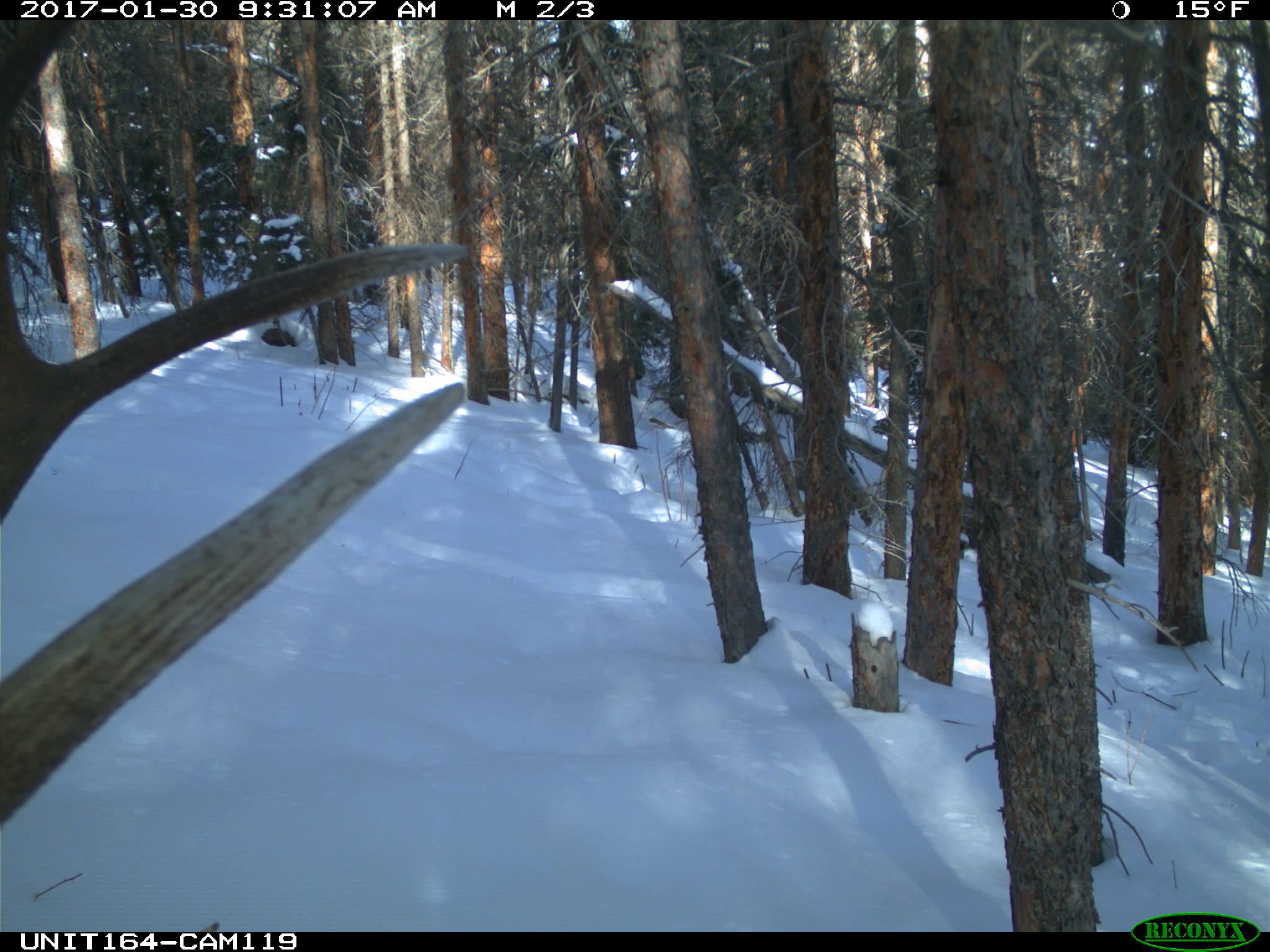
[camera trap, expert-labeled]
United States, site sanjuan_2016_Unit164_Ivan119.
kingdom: Animalia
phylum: Chordata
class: Mammalia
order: Artiodactyla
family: Cervidae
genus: Cervus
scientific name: Cervus elaphus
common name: red deer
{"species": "Cervus elaphus (red deer)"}